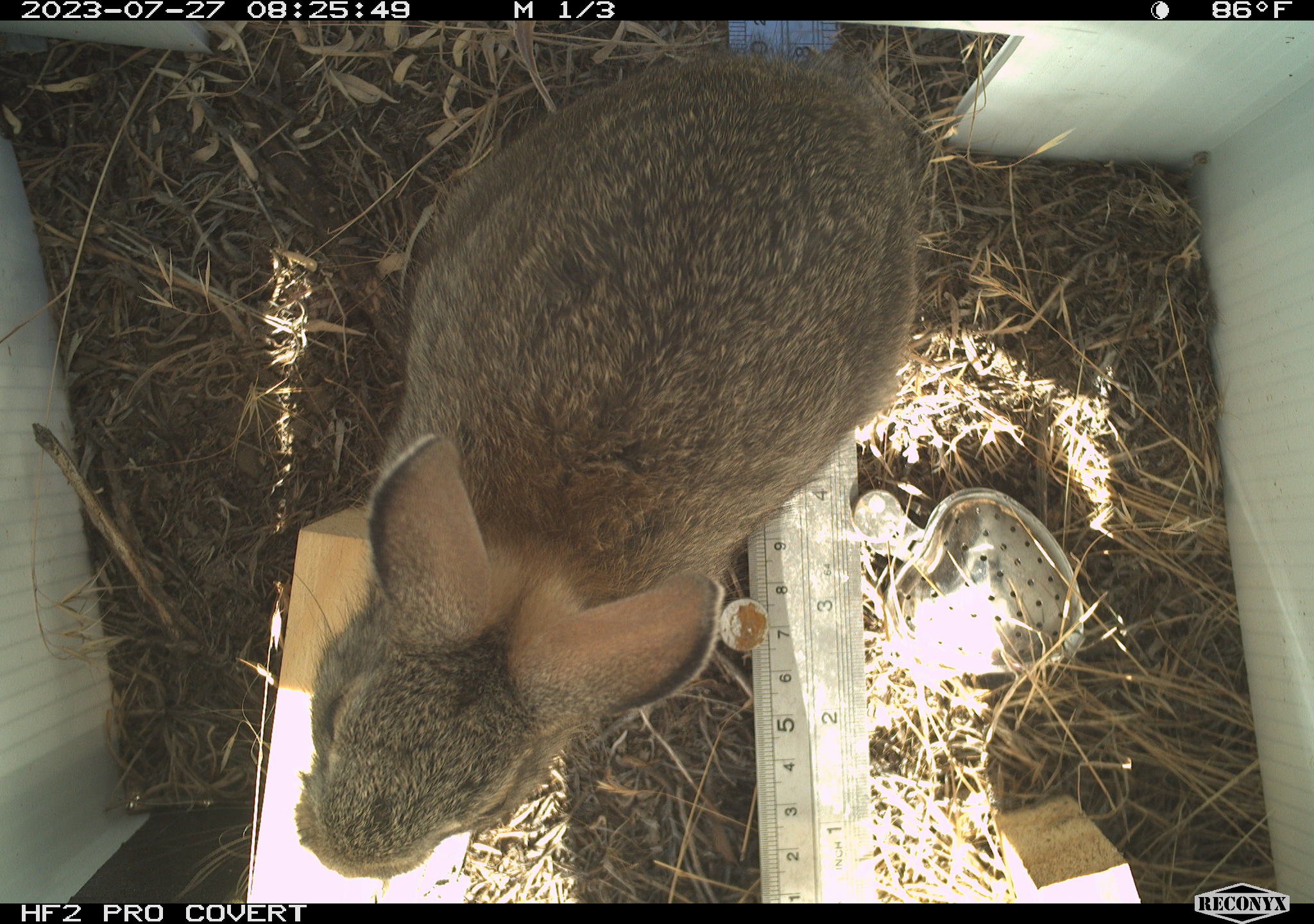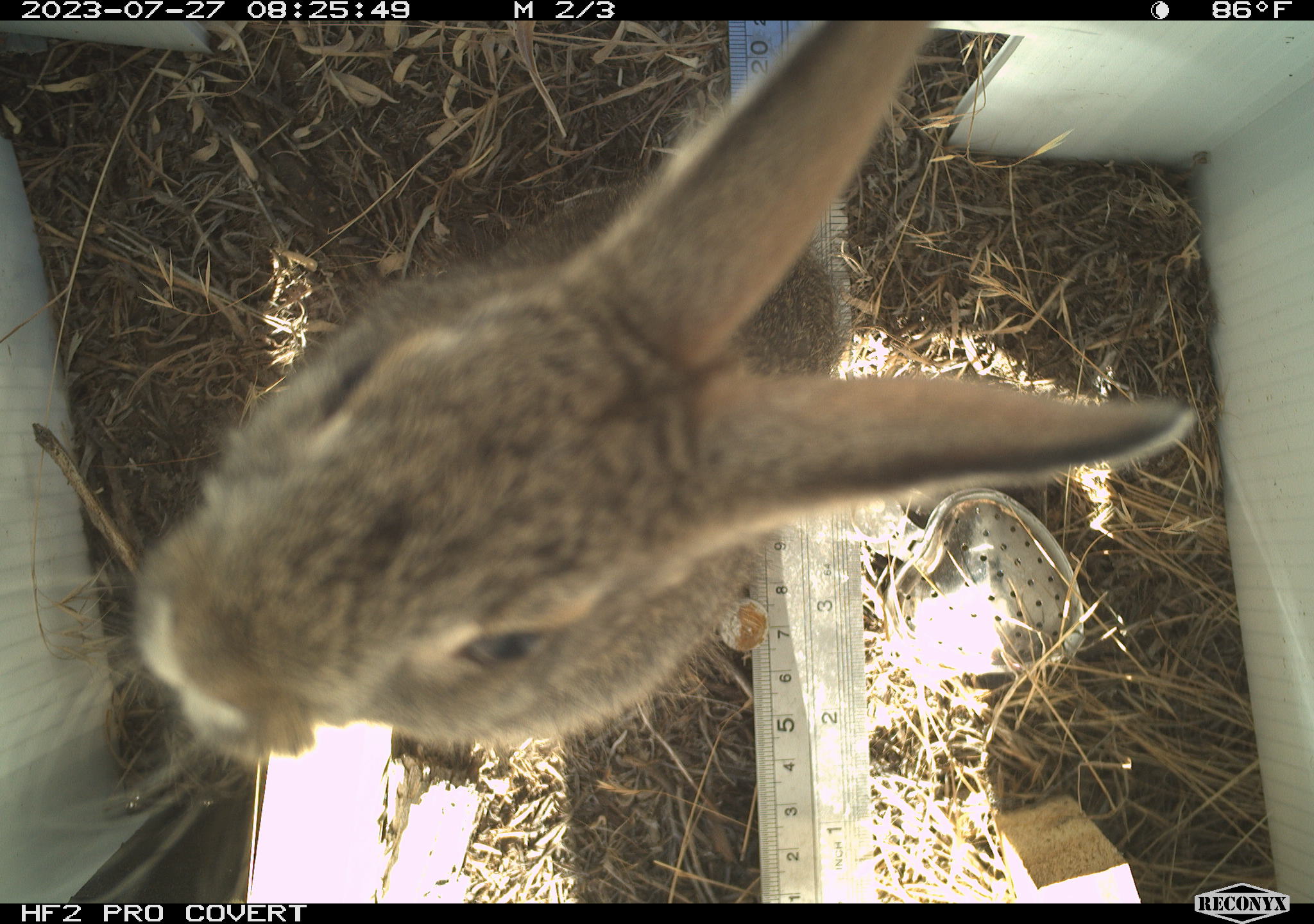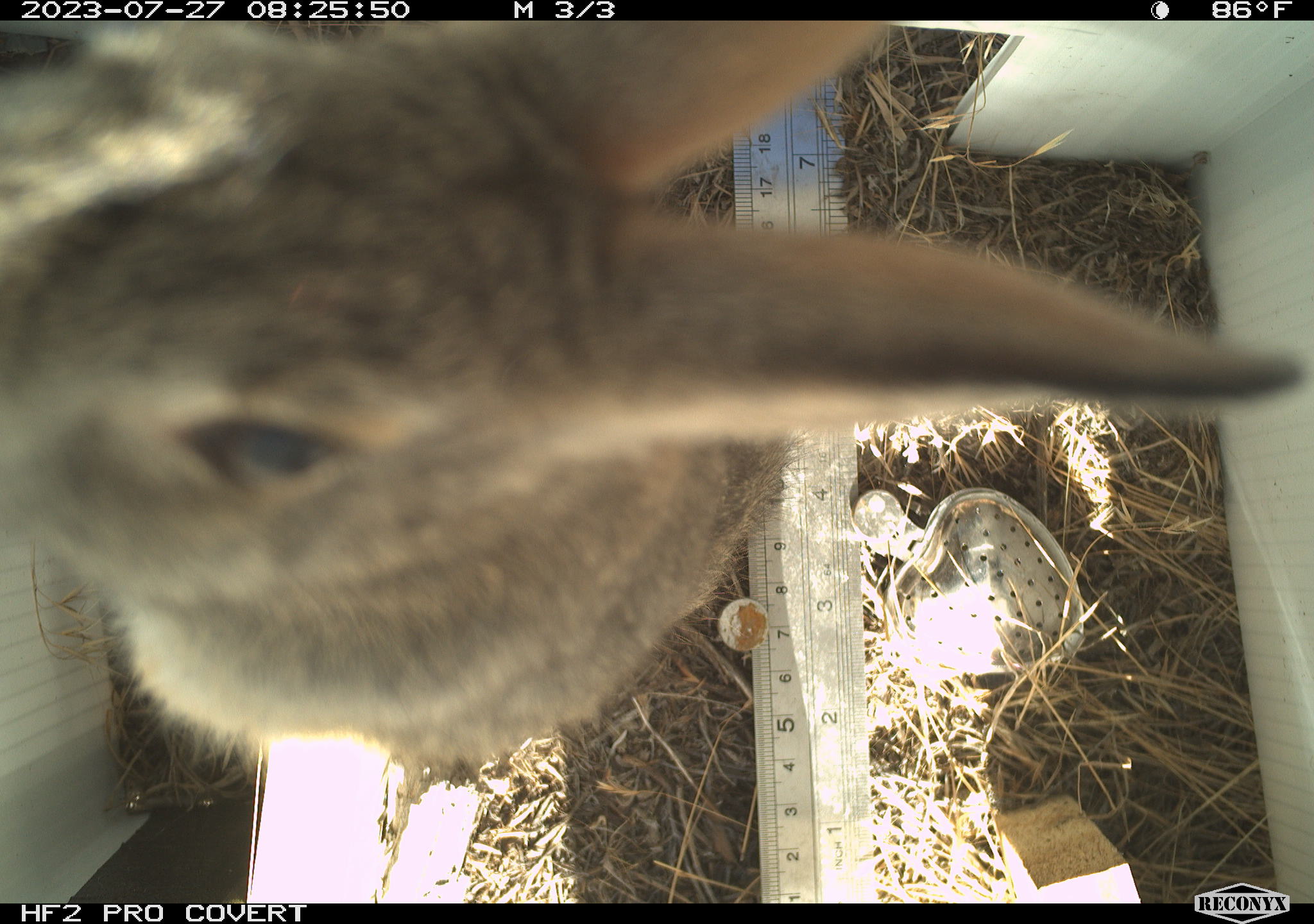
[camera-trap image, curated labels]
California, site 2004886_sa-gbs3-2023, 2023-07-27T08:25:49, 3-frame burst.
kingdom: Animalia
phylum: Chordata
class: Mammalia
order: Lagomorpha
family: Leporidae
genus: Sylvilagus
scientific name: Sylvilagus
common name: cottontail rabbits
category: sylvilagus species